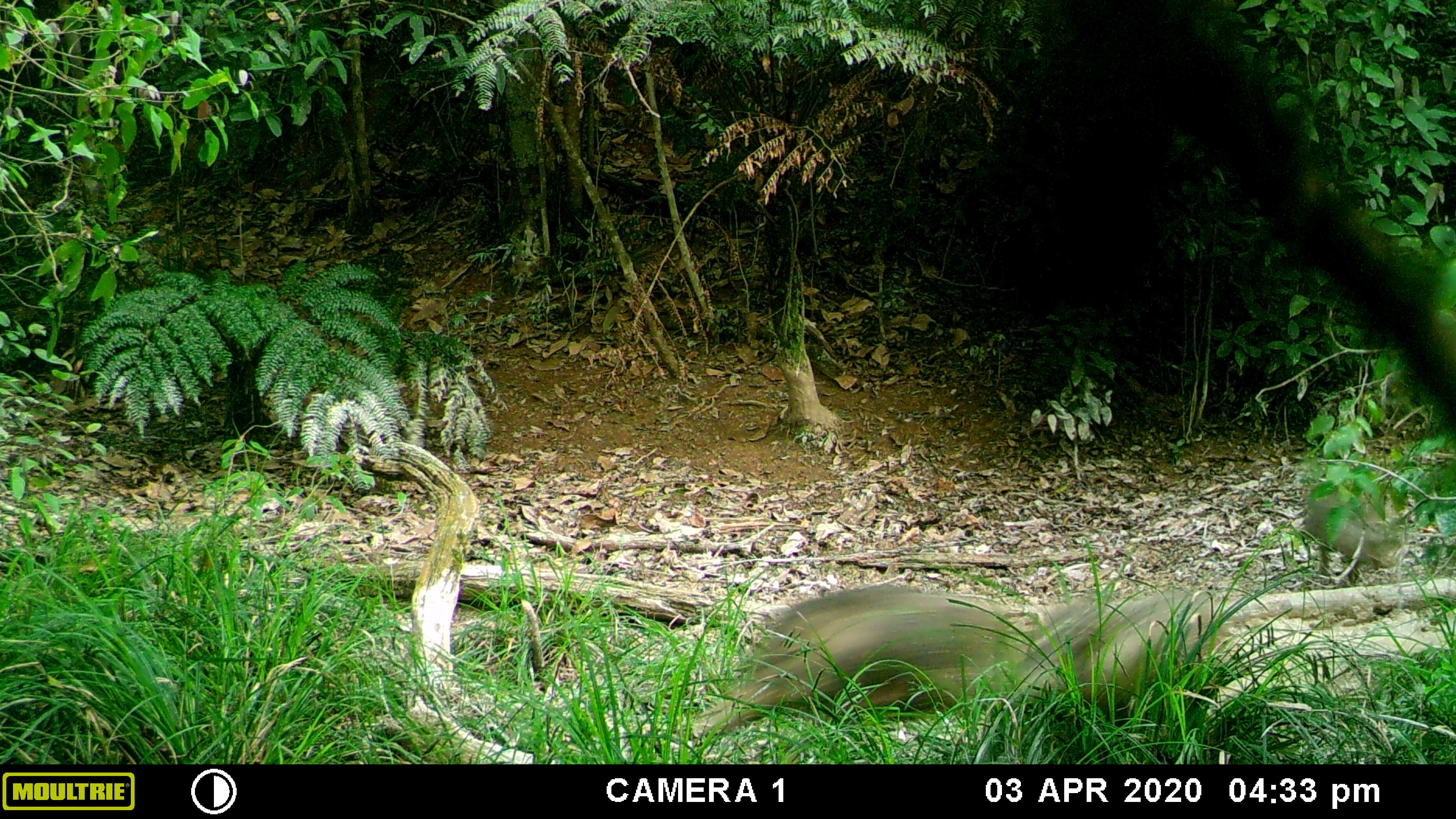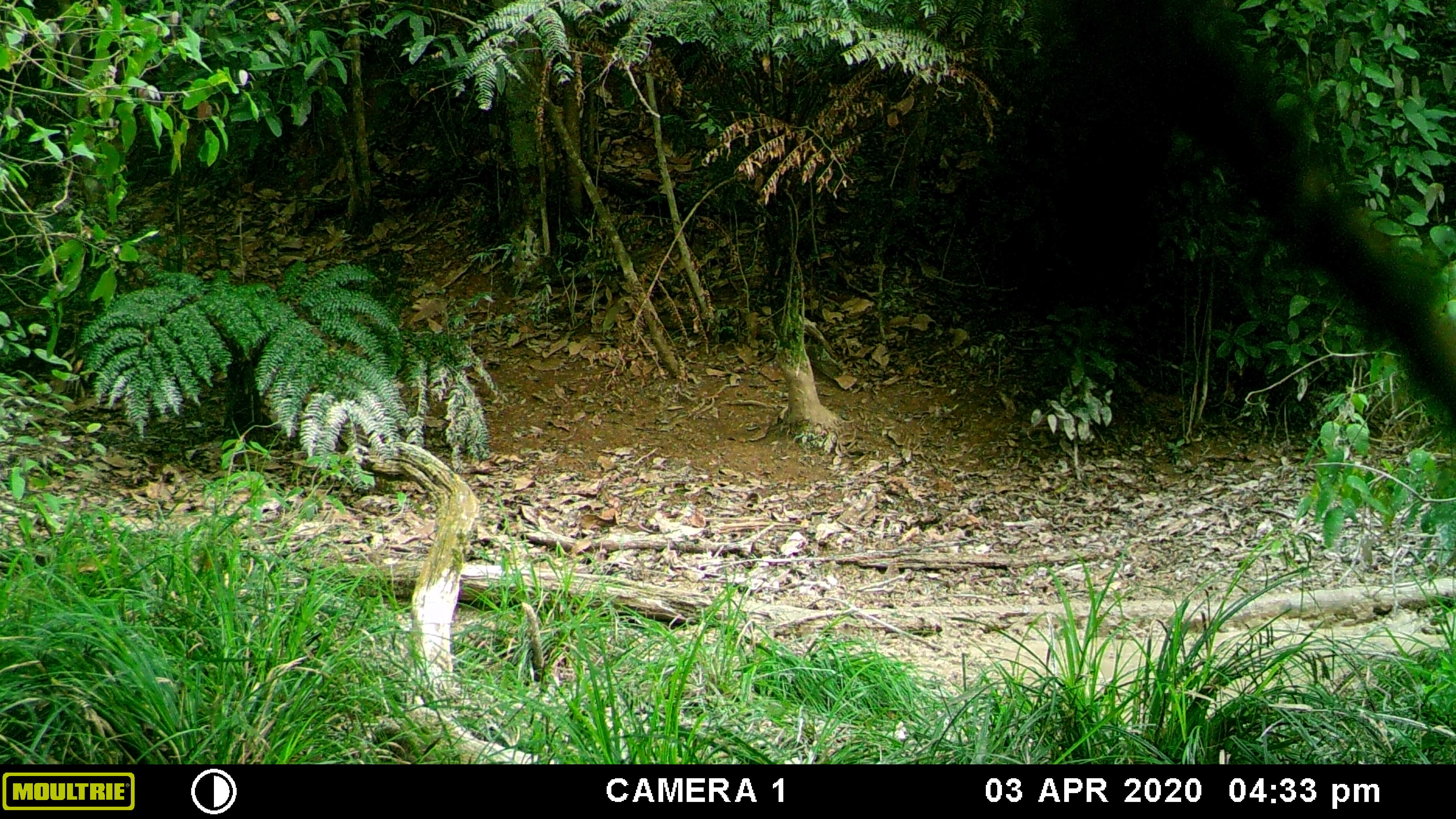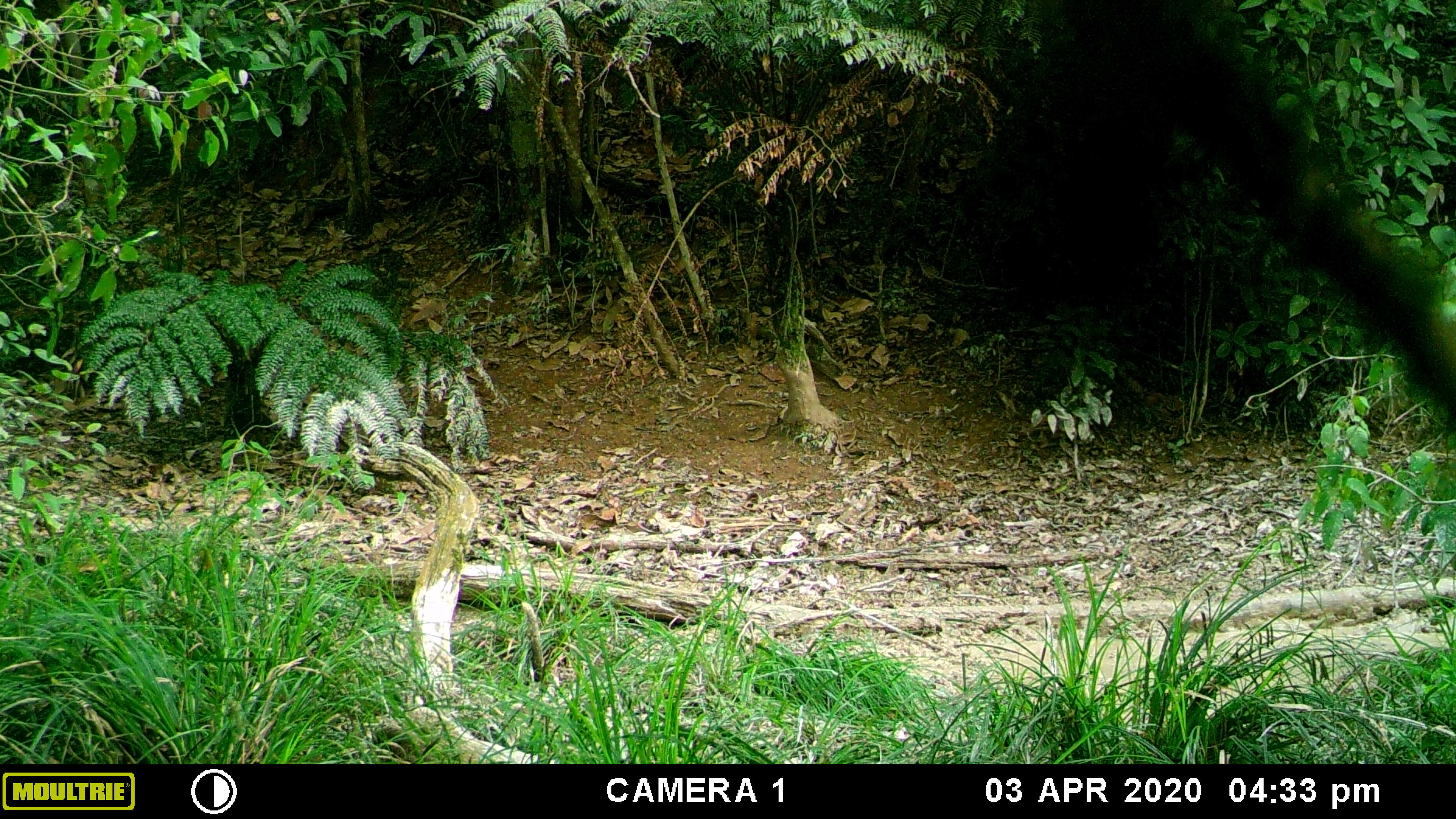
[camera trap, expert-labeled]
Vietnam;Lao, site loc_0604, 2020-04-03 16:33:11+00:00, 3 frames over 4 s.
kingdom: Animalia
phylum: Chordata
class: Mammalia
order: Artiodactyla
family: Suidae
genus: Sus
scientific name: Sus scrofa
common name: eurasian wild pig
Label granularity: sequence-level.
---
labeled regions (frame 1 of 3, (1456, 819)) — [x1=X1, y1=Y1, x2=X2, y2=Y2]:
eurasian wild pig: [x1=685, y1=583, x2=1024, y2=743]; [x1=1030, y1=586, x2=1221, y2=722]; [x1=1298, y1=483, x2=1406, y2=576]